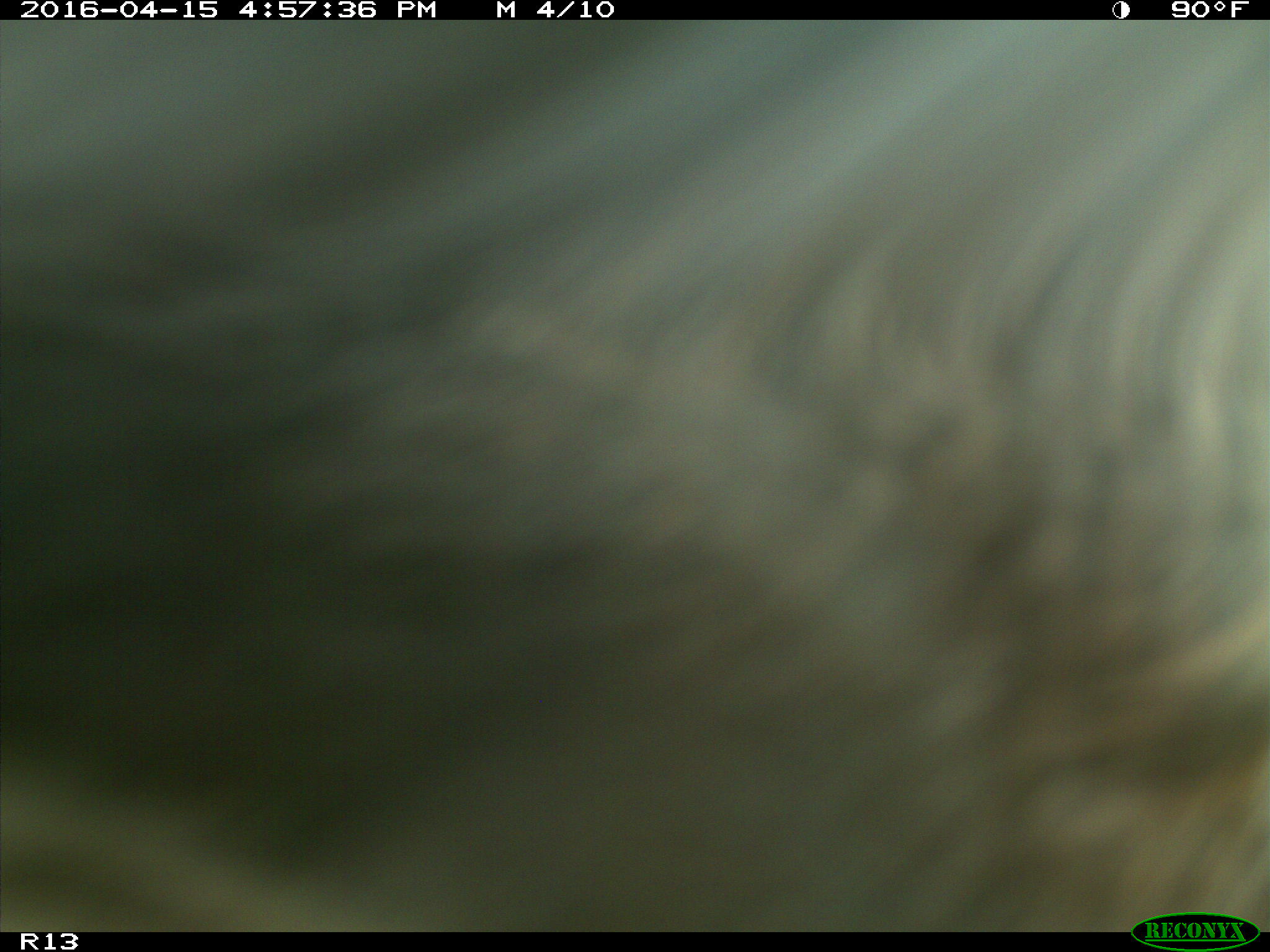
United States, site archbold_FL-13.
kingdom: Animalia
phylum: Chordata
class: Mammalia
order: Artiodactyla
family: Bovidae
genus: Bos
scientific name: Bos taurus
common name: domestic cow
Bos taurus (domestic cow).